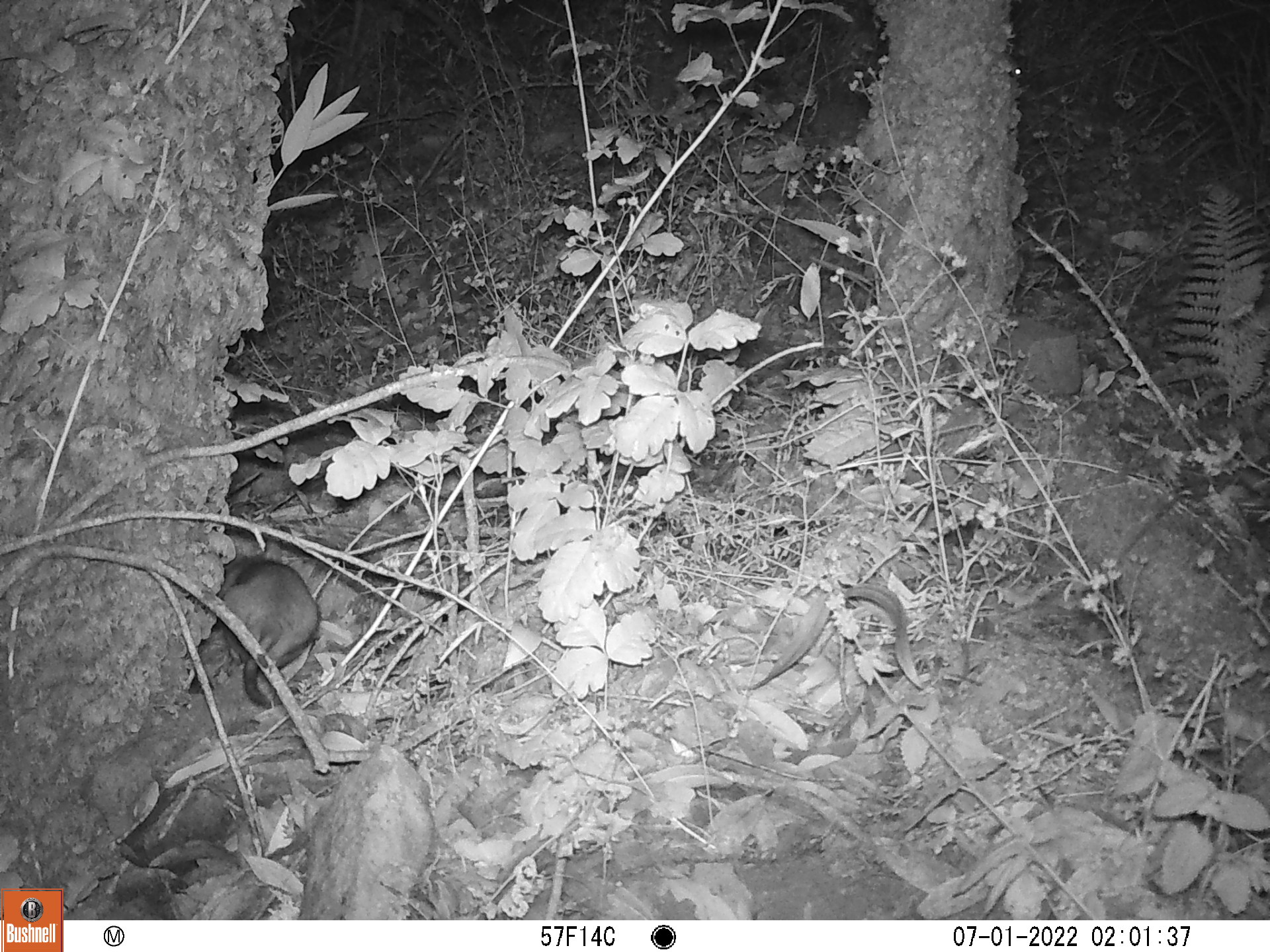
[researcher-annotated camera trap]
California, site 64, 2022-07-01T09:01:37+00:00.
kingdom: Animalia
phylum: Chordata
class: Mammalia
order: Rodentia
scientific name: Rodentia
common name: mouse or rat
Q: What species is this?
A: Mouse or rat (Rodentia).